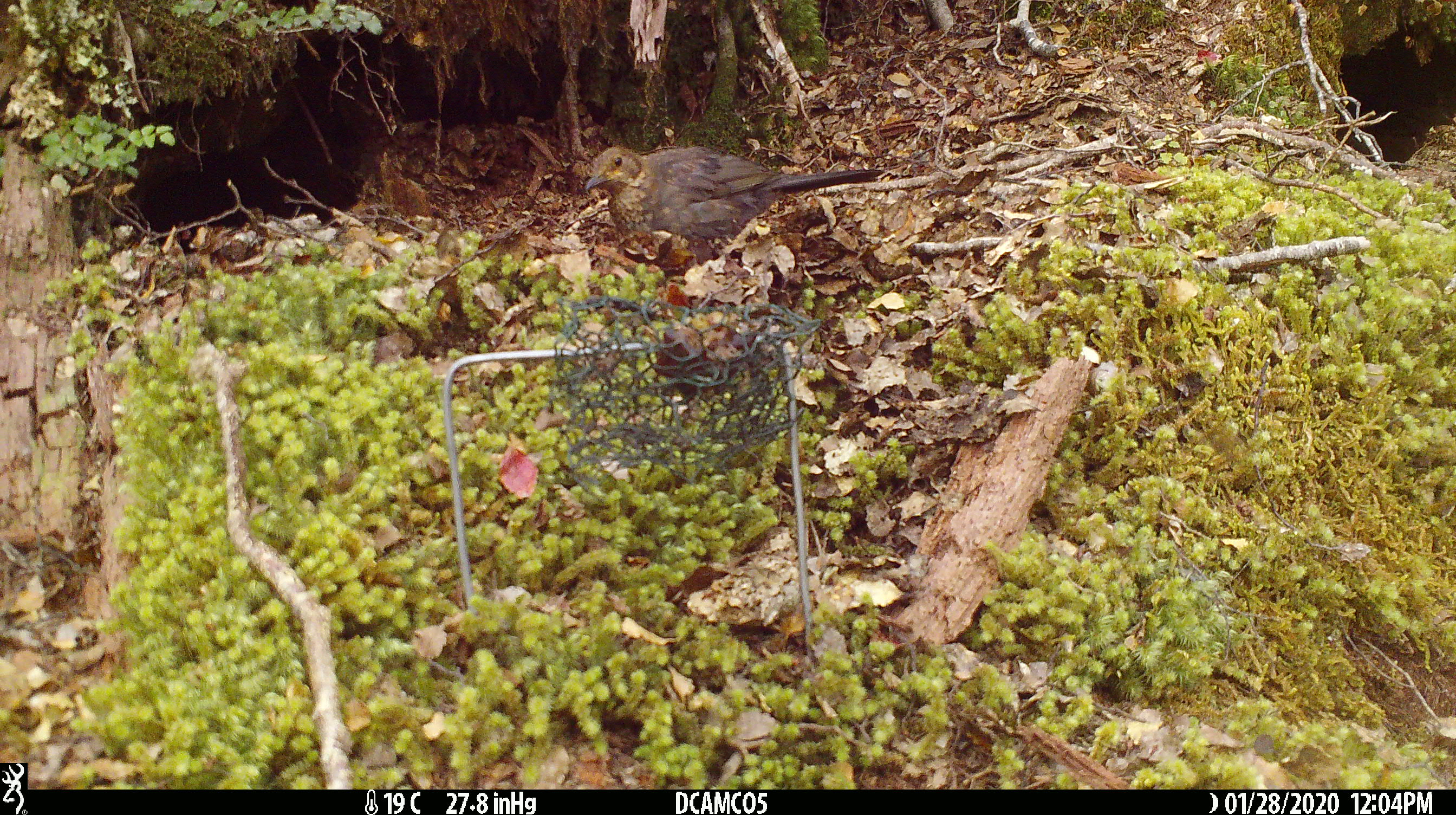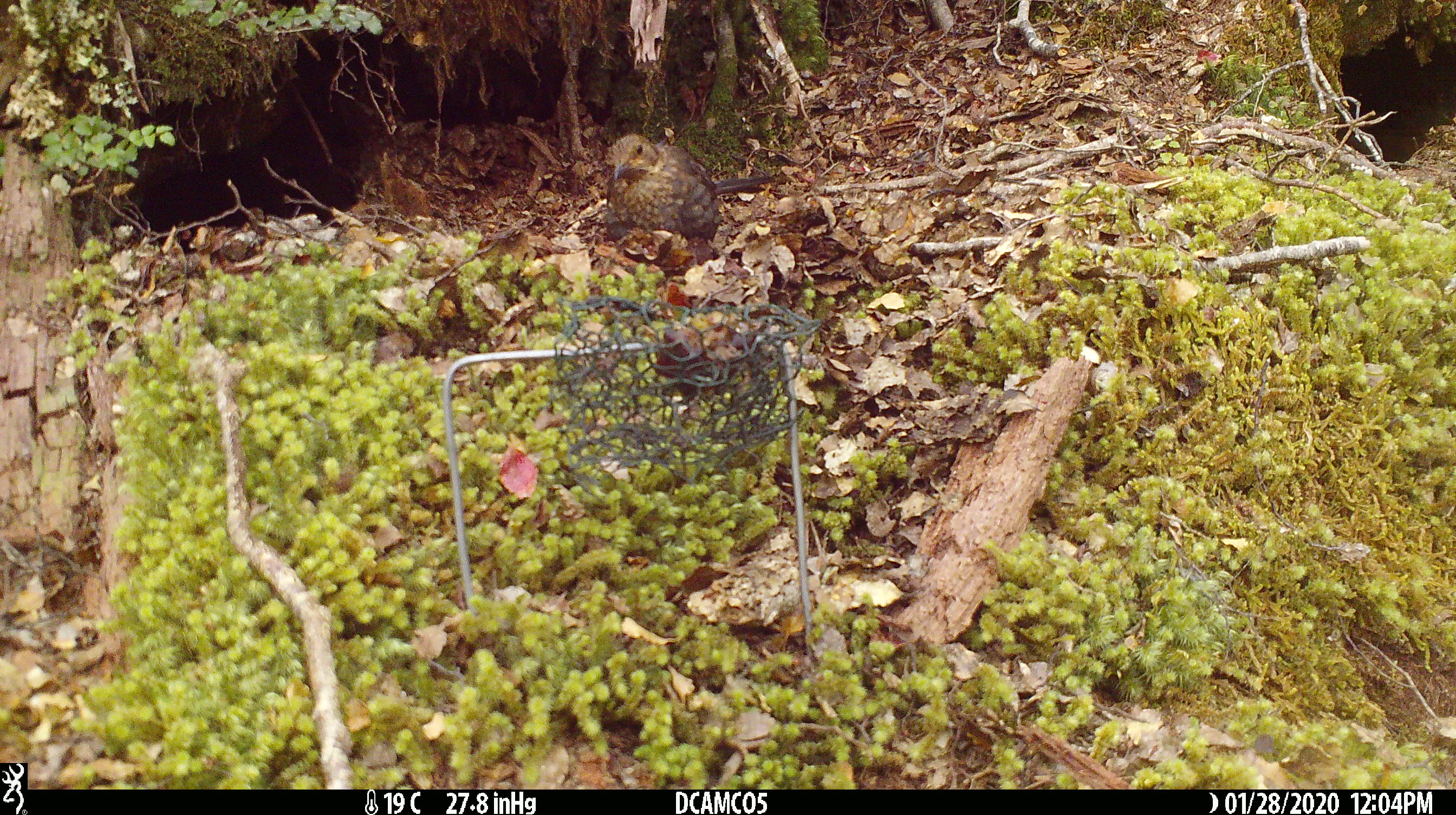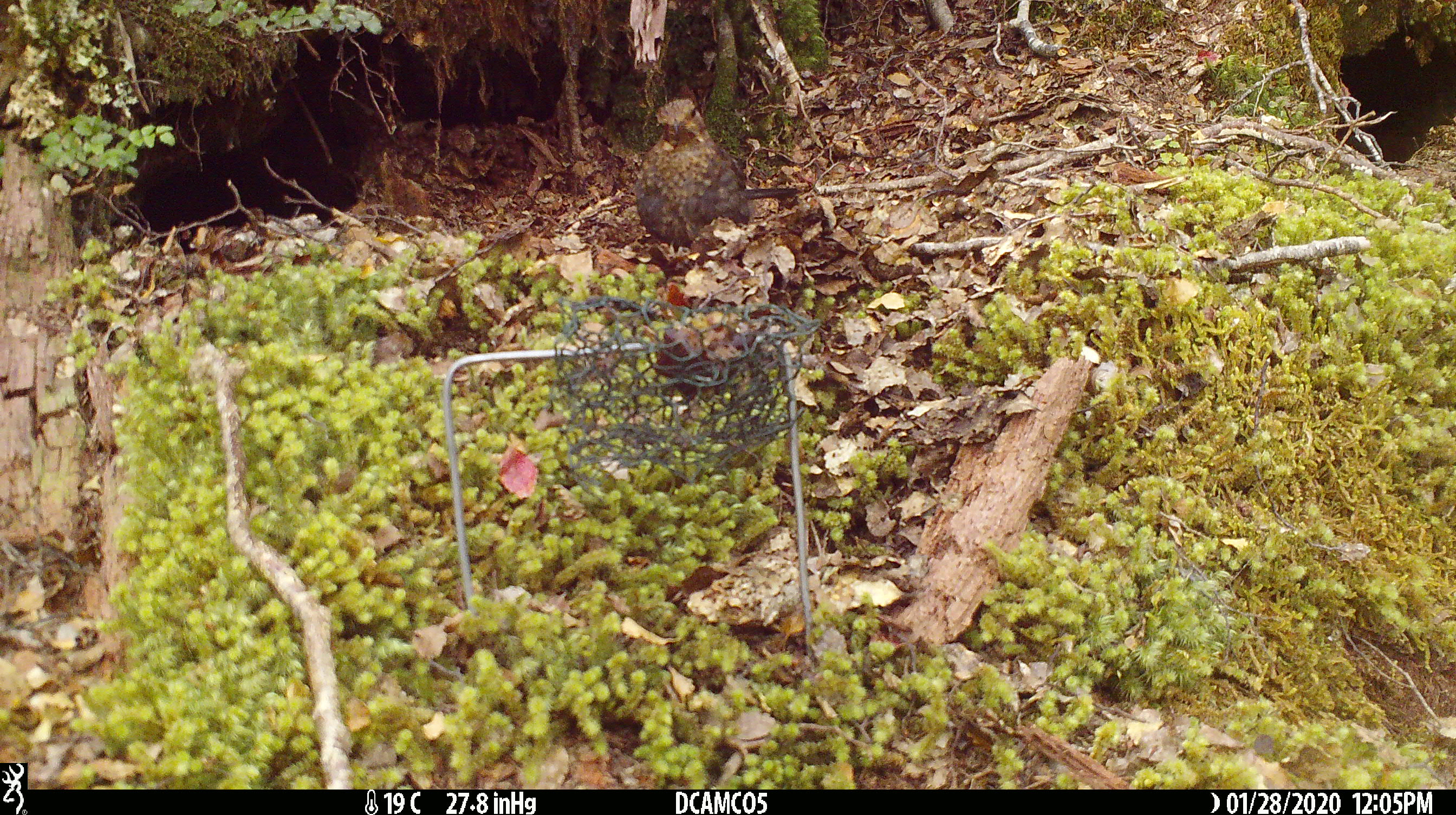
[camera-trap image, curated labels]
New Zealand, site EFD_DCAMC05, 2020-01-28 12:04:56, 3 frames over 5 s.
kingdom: Animalia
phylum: Chordata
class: Aves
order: Passeriformes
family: Turdidae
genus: Turdus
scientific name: Turdus merula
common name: eurasian blackbird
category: blackbird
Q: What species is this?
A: Blackbird (eurasian blackbird) (Turdus merula).